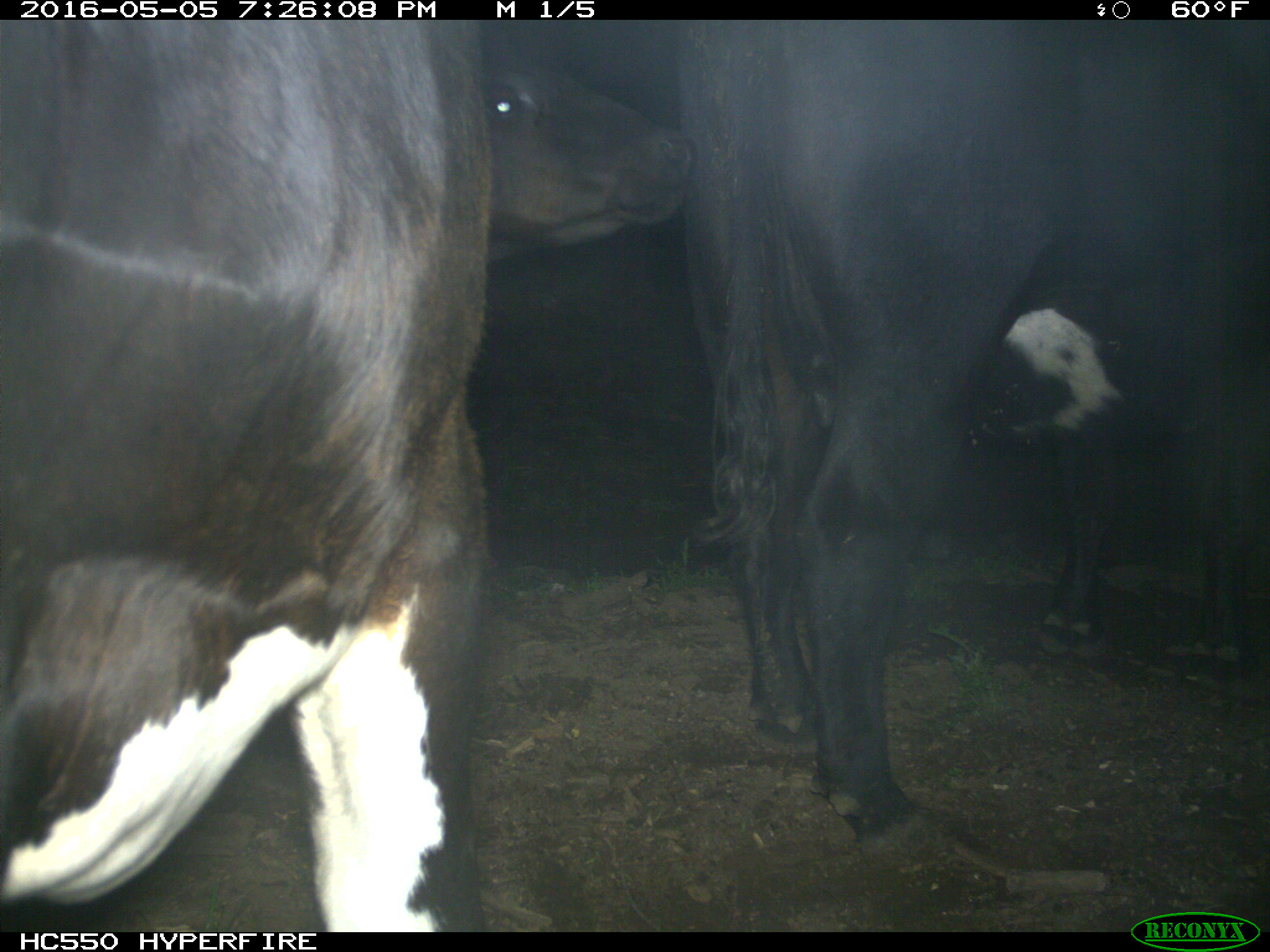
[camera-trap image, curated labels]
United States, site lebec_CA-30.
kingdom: Animalia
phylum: Chordata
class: Mammalia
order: Artiodactyla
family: Bovidae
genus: Bos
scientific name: Bos taurus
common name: domestic cow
Bos taurus (domestic cow).